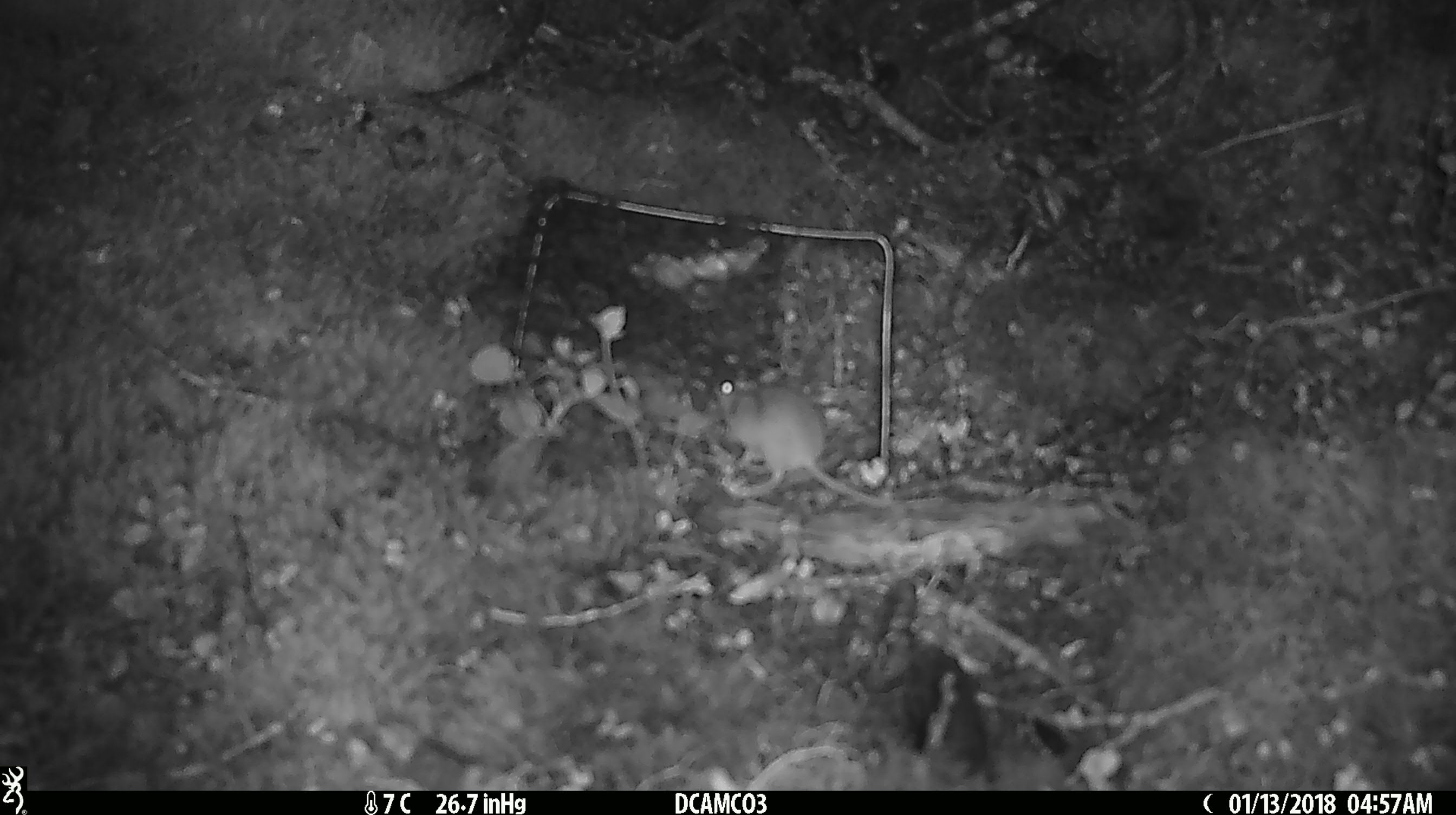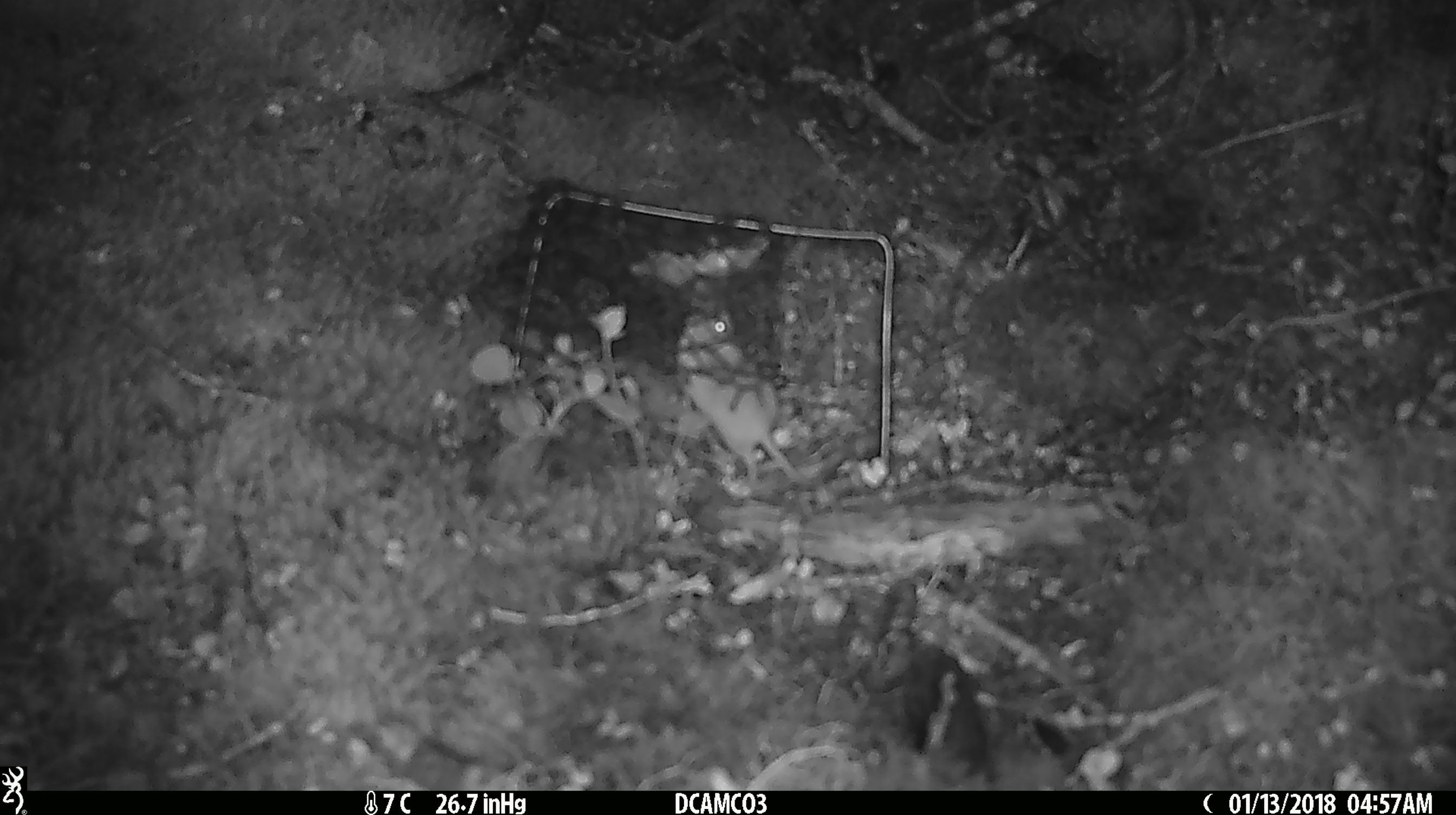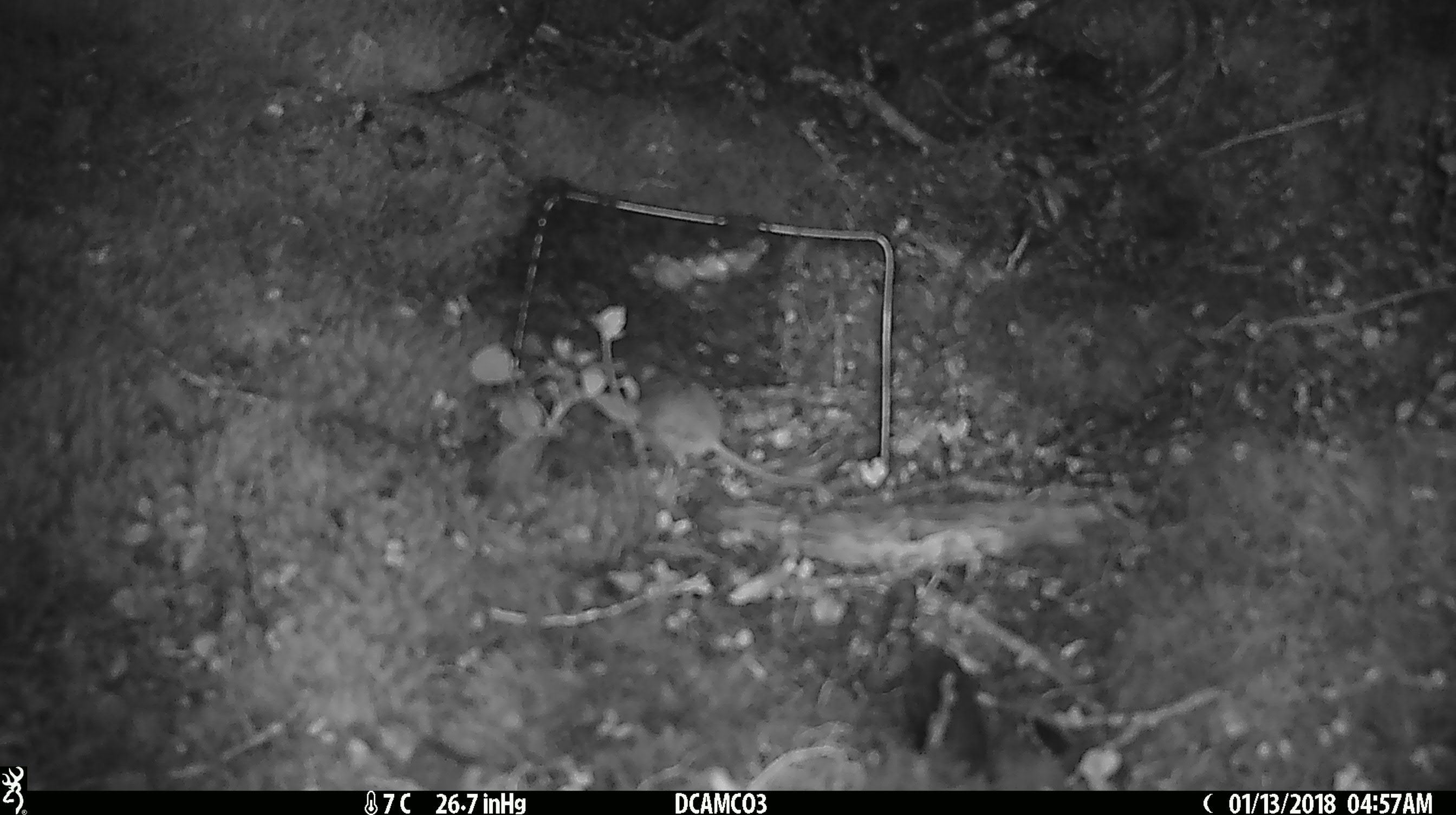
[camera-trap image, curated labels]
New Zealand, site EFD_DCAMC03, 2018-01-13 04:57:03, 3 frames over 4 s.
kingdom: Animalia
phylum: Chordata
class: Mammalia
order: Rodentia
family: Muridae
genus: Mus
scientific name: Mus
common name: mouse